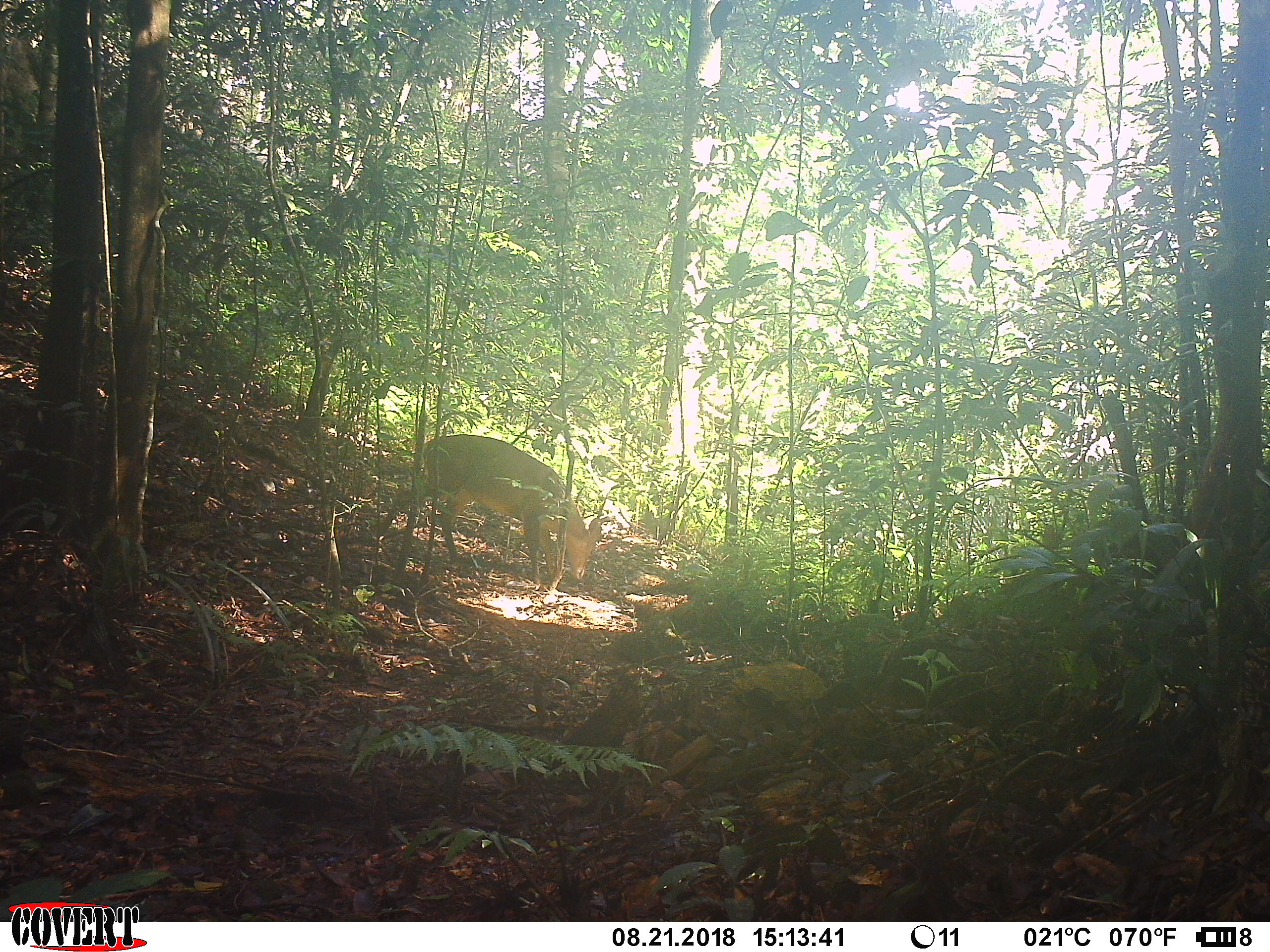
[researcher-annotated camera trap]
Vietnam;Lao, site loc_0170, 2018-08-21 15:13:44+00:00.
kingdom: Animalia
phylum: Chordata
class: Mammalia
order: Artiodactyla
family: Cervidae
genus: Muntiacus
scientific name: Muntiacus vuquangensis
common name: large-antlered muntjac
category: large antlered muntjac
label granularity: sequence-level